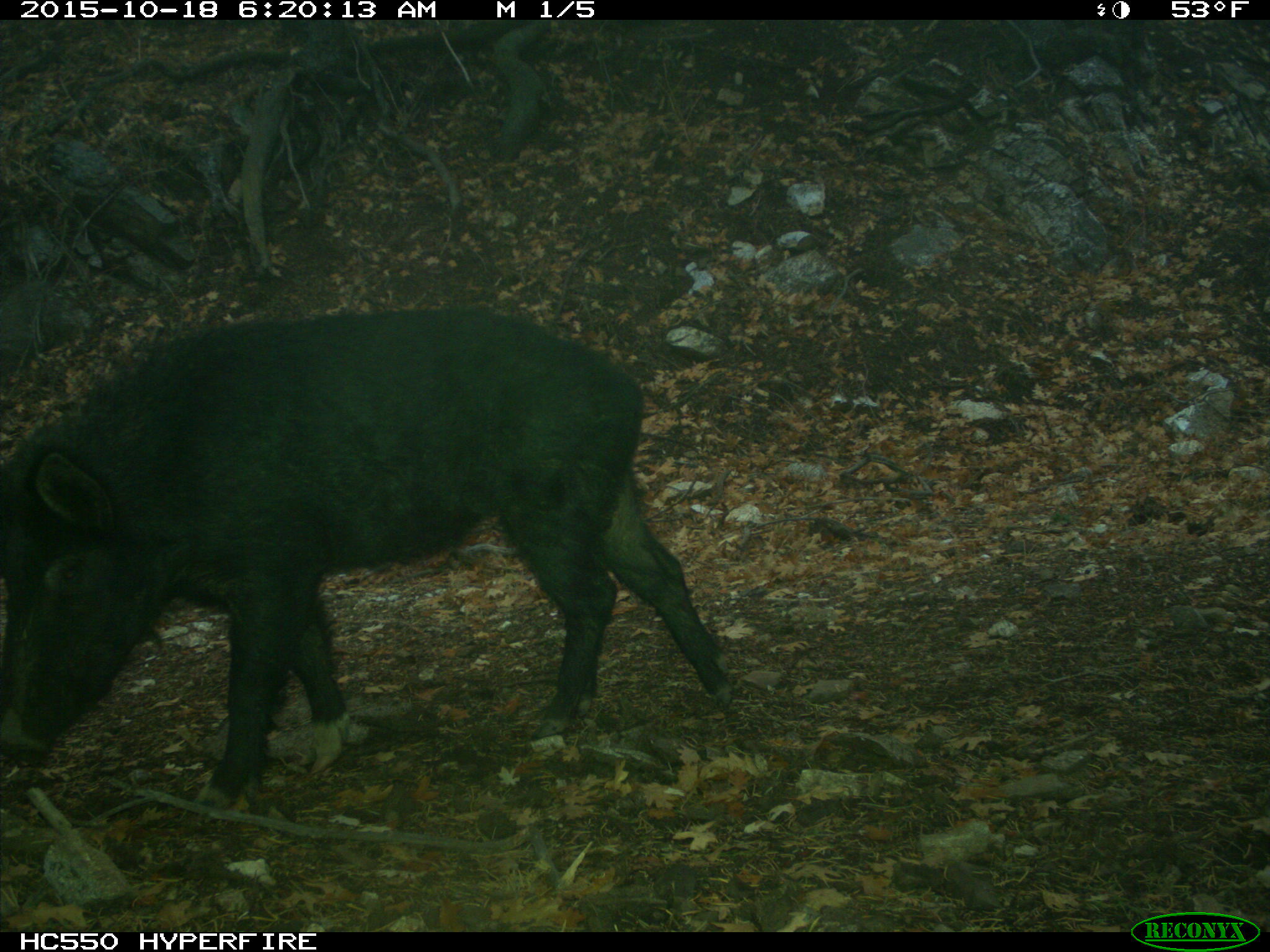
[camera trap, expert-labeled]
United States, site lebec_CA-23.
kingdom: Animalia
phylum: Chordata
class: Mammalia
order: Artiodactyla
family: Suidae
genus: Sus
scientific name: Sus scrofa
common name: wild boar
Sus scrofa (wild boar).